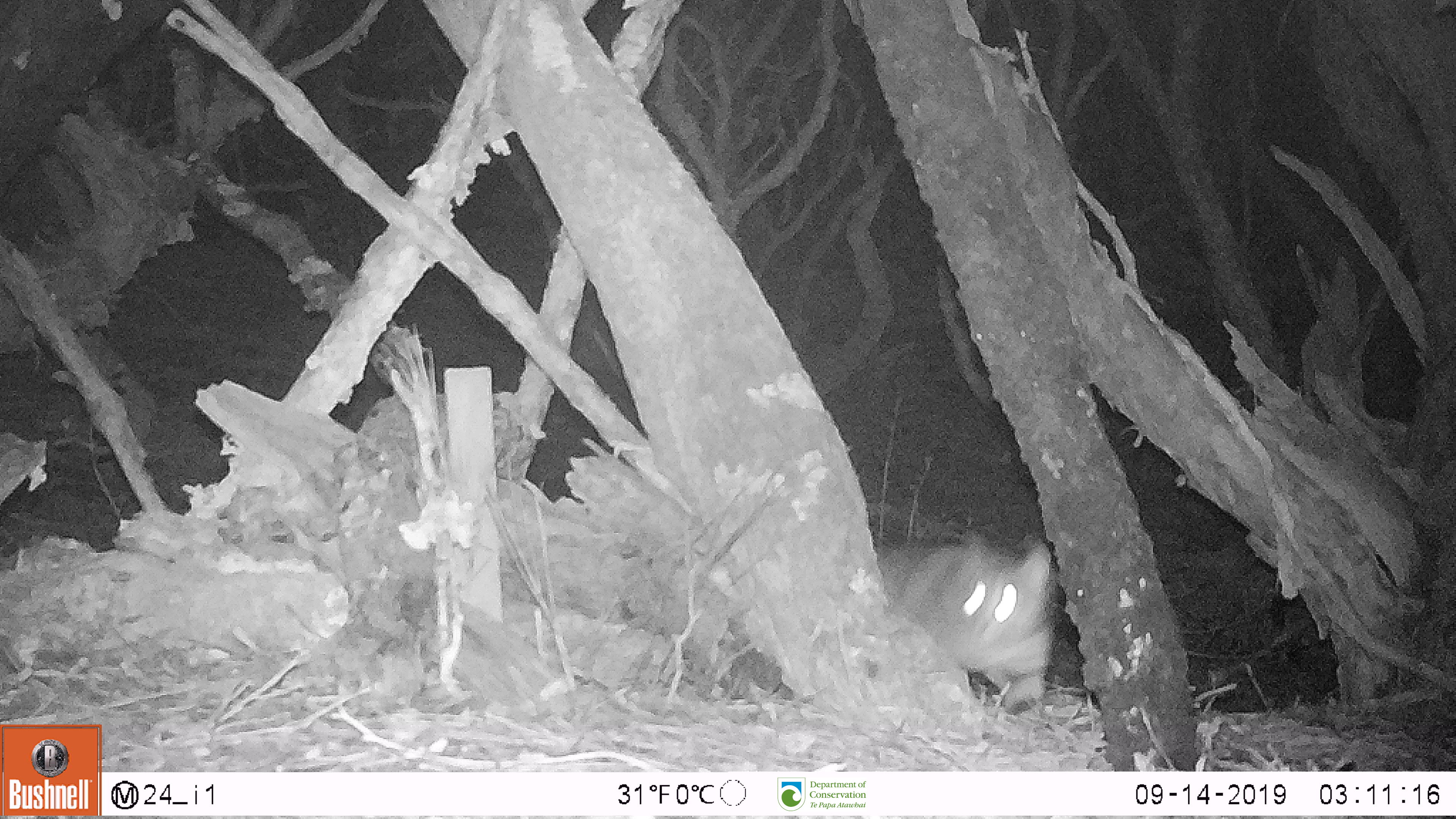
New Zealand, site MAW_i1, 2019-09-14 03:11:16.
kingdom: Animalia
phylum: Chordata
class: Mammalia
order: Carnivora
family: Felidae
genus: Felis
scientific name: Felis catus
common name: domestic cat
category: cat